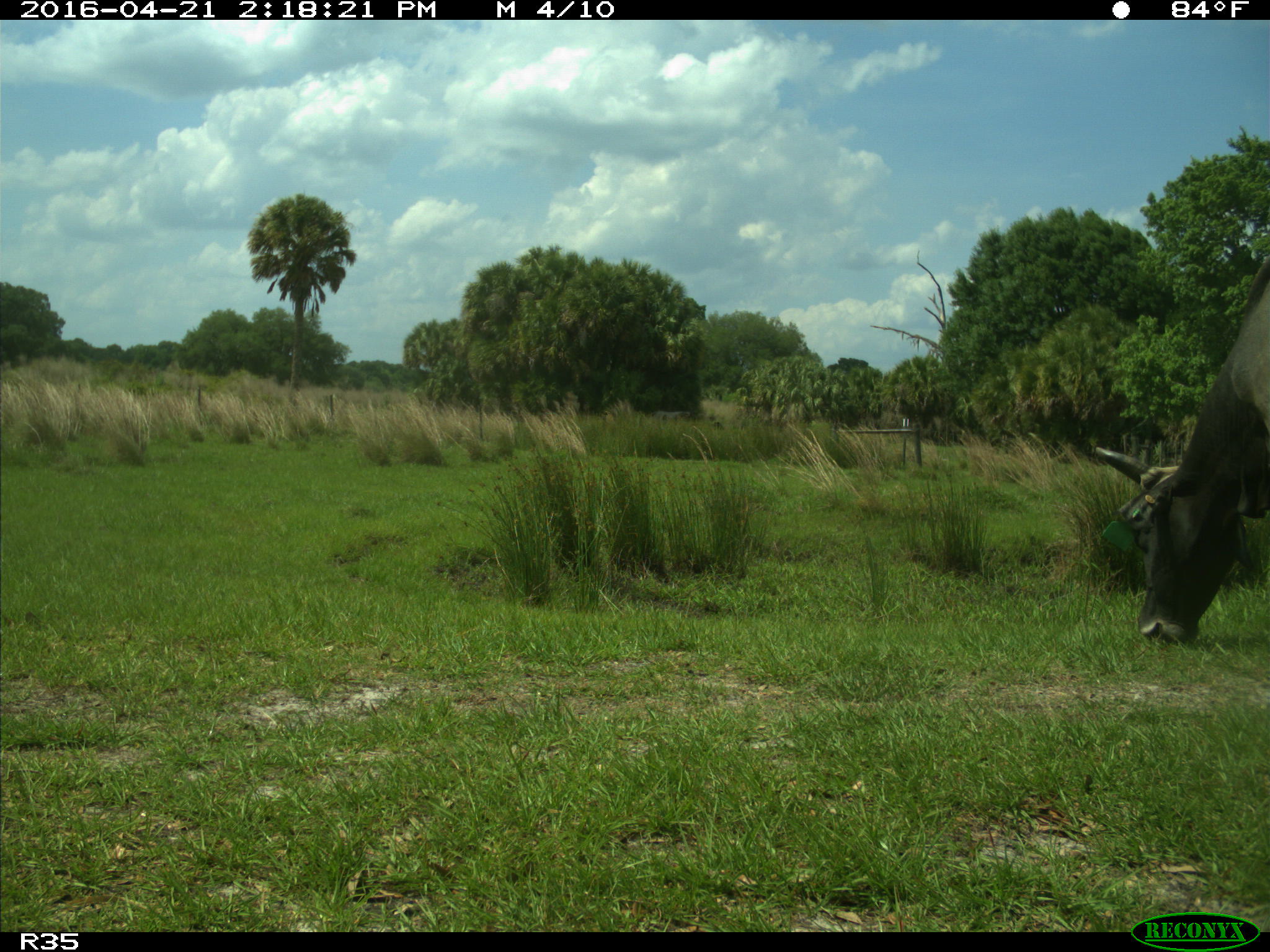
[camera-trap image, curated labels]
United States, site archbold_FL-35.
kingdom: Animalia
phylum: Chordata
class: Mammalia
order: Artiodactyla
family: Bovidae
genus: Bos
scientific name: Bos taurus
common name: domestic cow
Bos taurus (domestic cow).